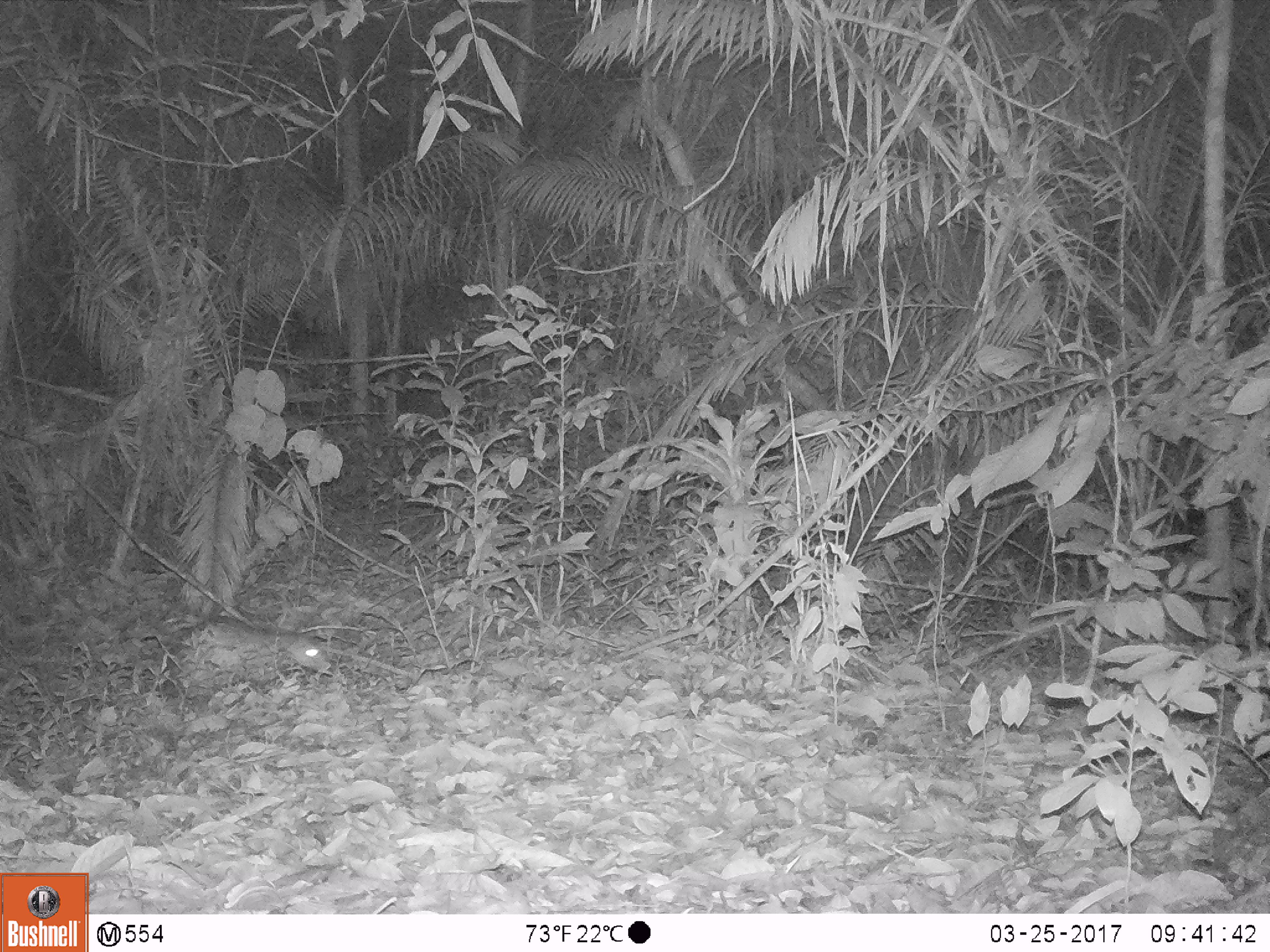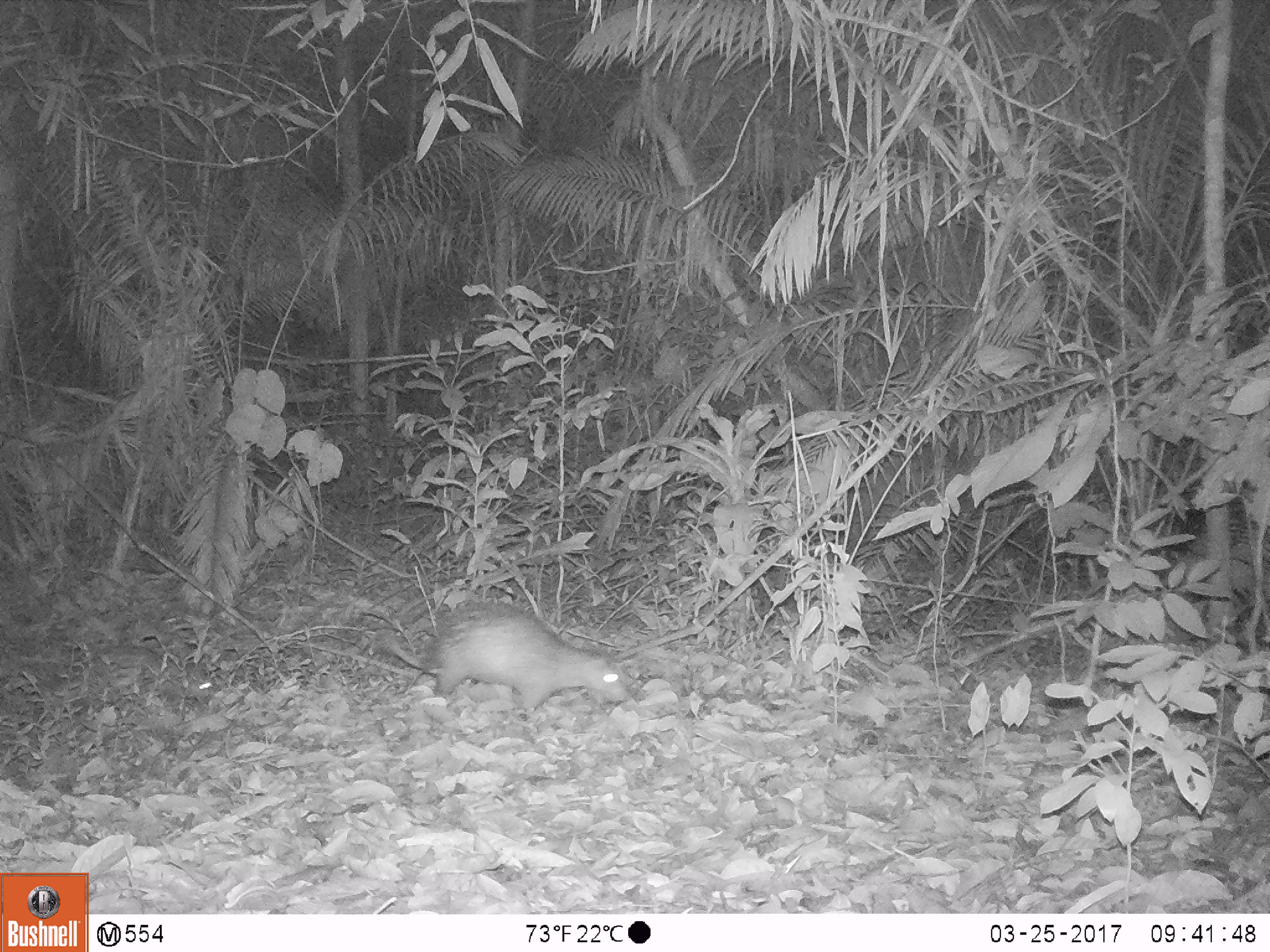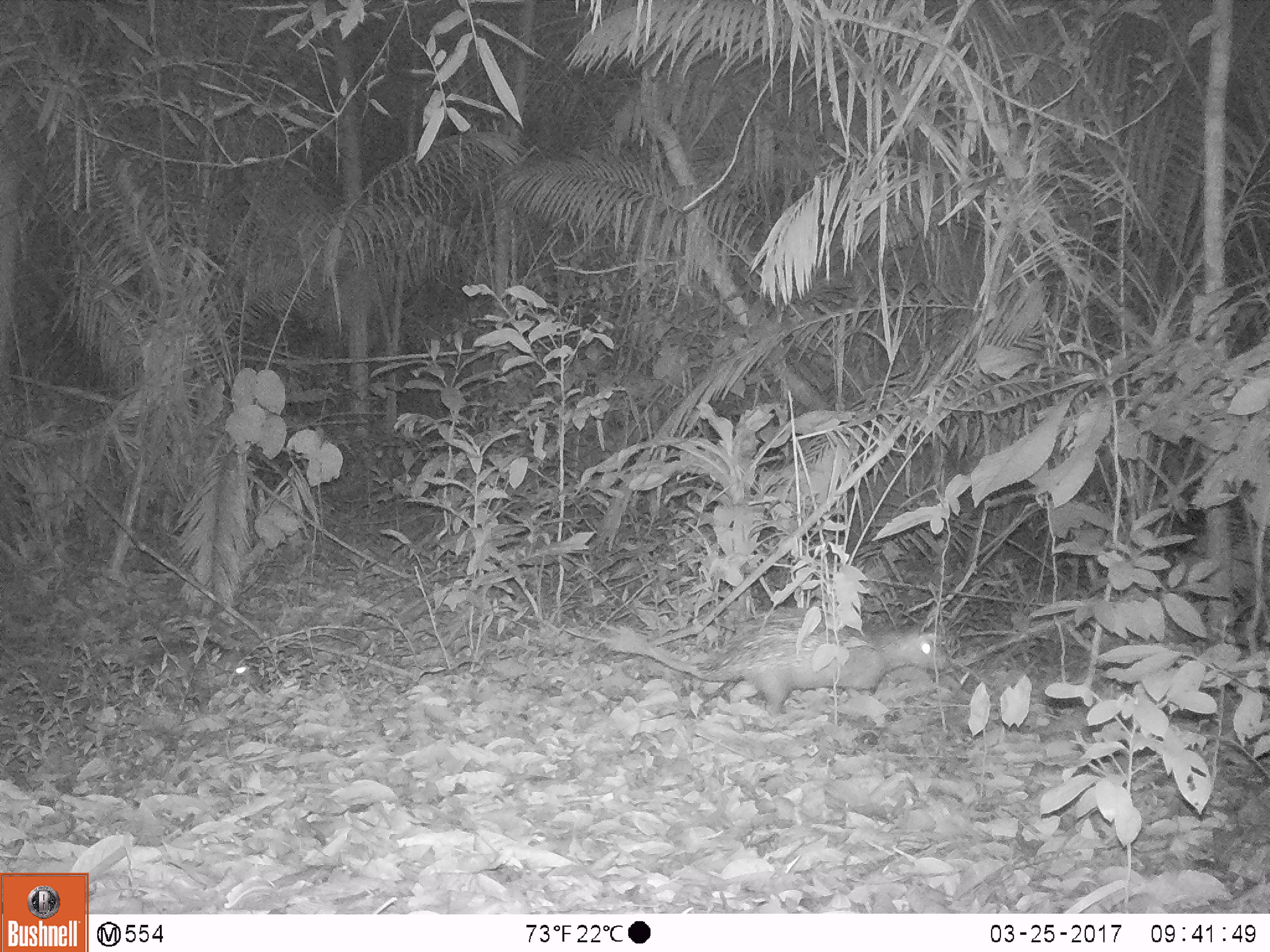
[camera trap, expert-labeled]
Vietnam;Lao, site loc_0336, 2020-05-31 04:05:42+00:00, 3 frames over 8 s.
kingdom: Animalia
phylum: Chordata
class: Mammalia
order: Rodentia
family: Hystricidae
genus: Atherurus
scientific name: Atherurus macrourus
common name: asiatic brush-tailed porcupine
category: asiatic brush tailed porcupine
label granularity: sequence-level